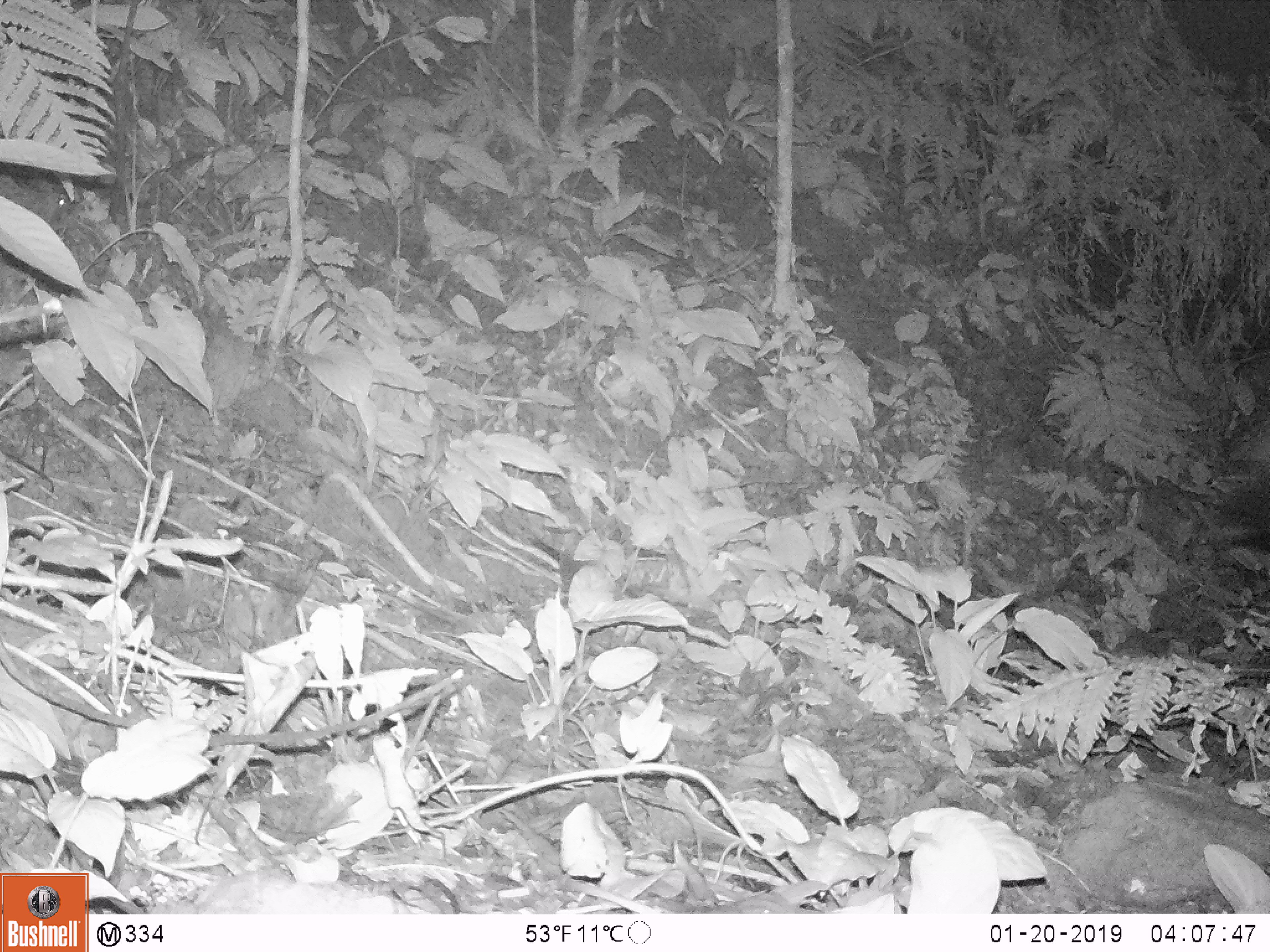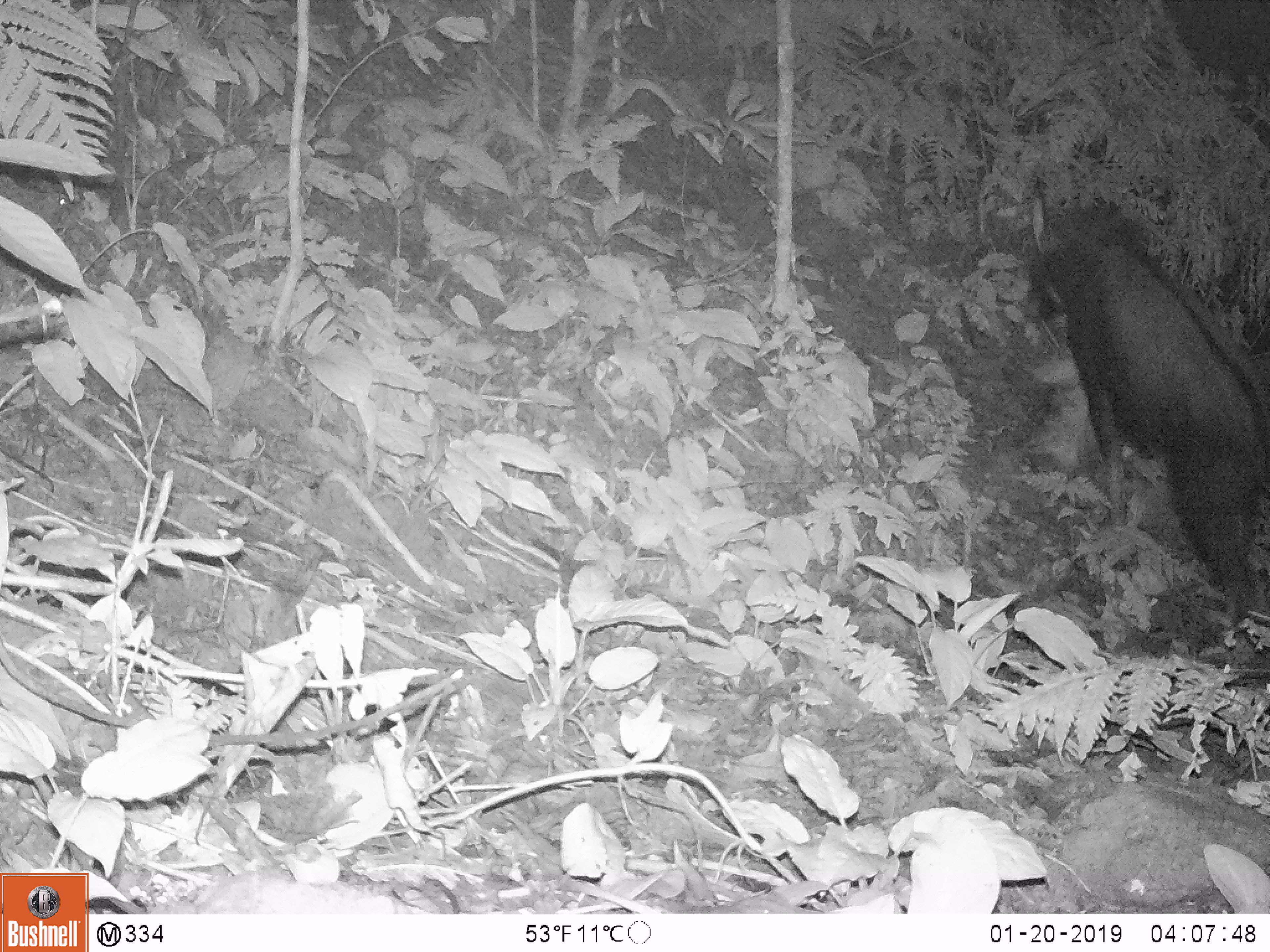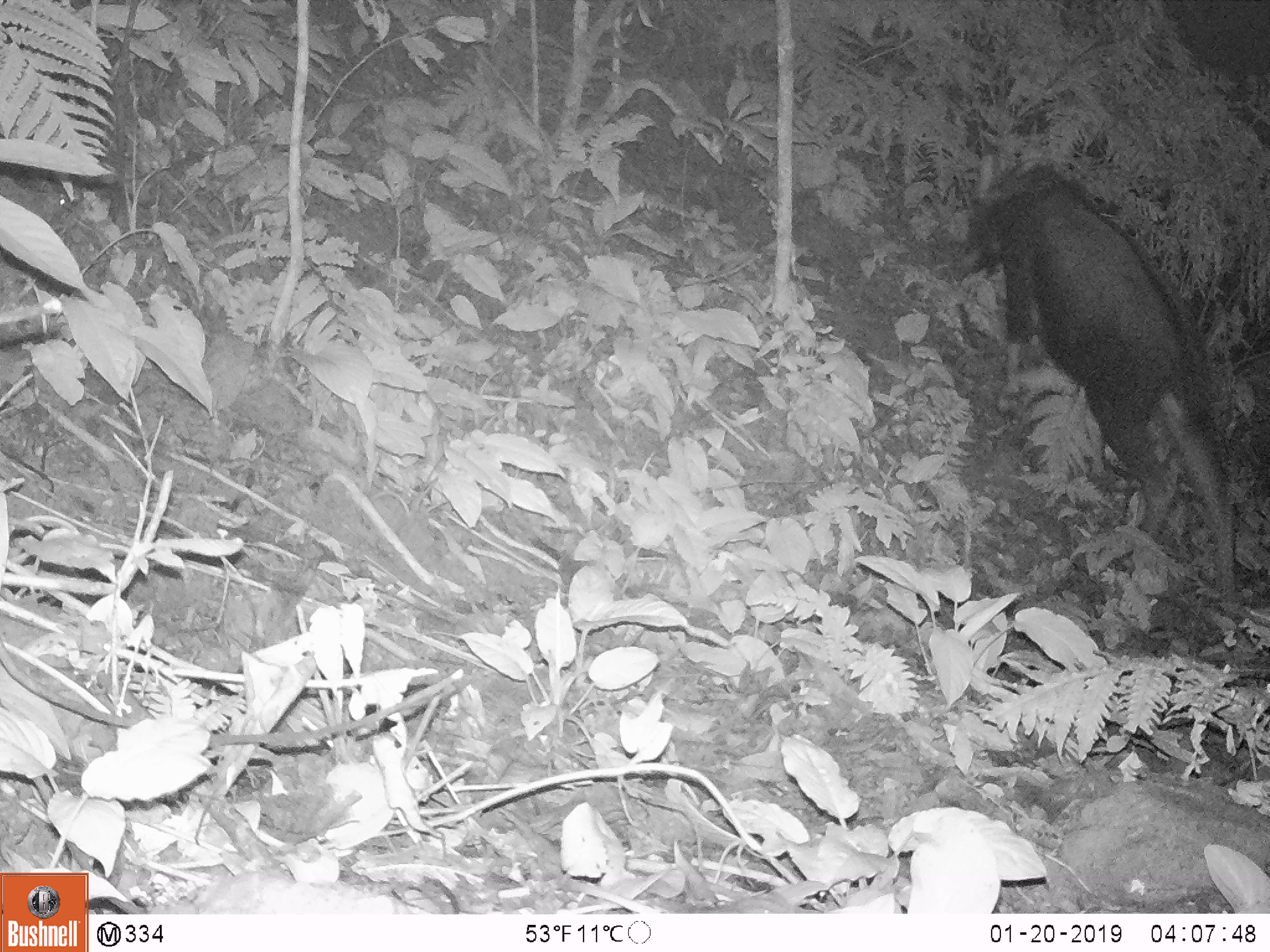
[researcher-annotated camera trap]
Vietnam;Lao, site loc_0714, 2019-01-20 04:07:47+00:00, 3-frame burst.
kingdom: Animalia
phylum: Chordata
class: Mammalia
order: Artiodactyla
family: Bovidae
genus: Capricornis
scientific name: Capricornis sumatraensis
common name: chinese serow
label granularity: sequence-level